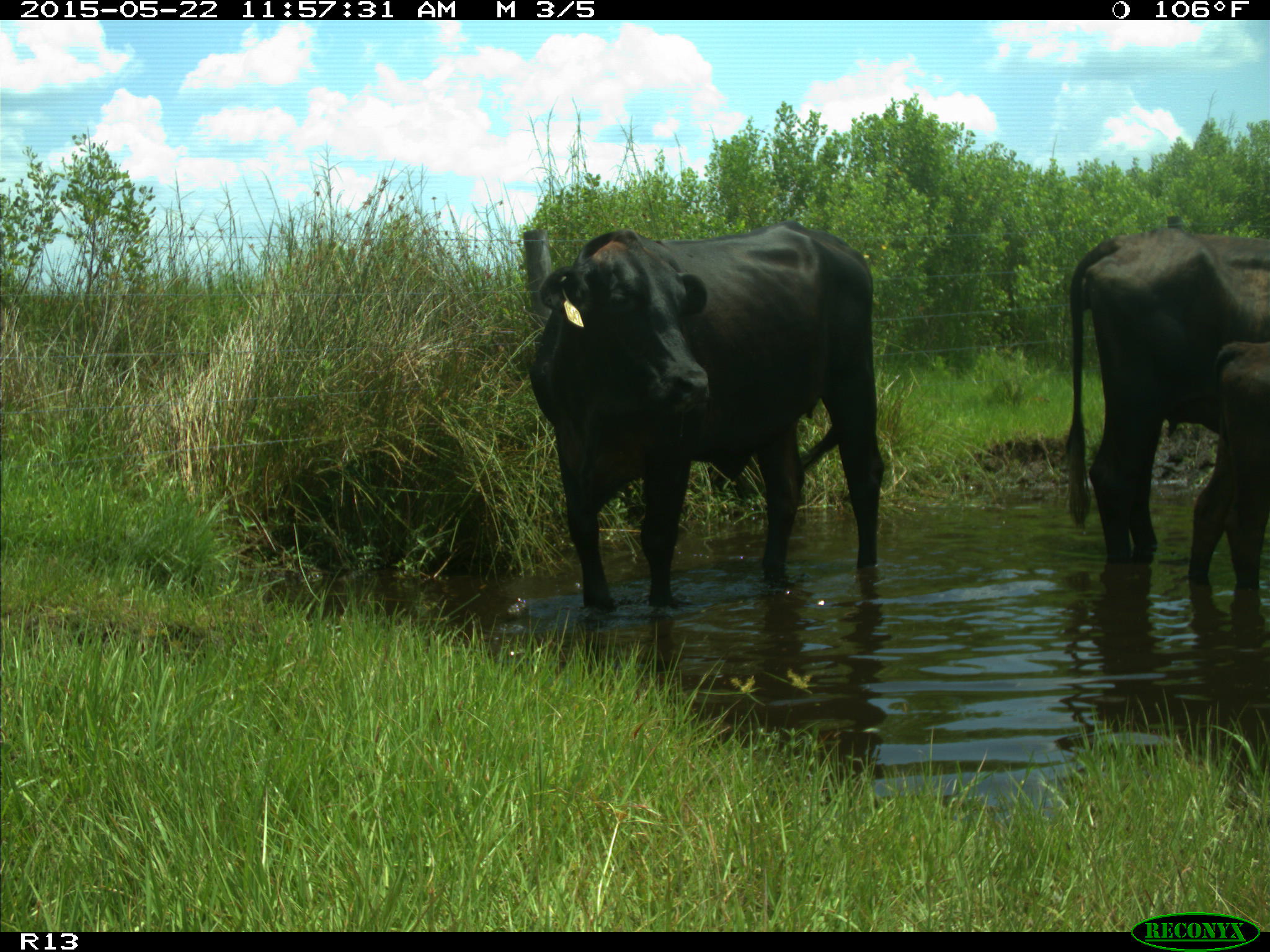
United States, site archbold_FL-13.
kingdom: Animalia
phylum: Chordata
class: Mammalia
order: Artiodactyla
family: Bovidae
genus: Bos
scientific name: Bos taurus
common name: domestic cow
Bos taurus (domestic cow).